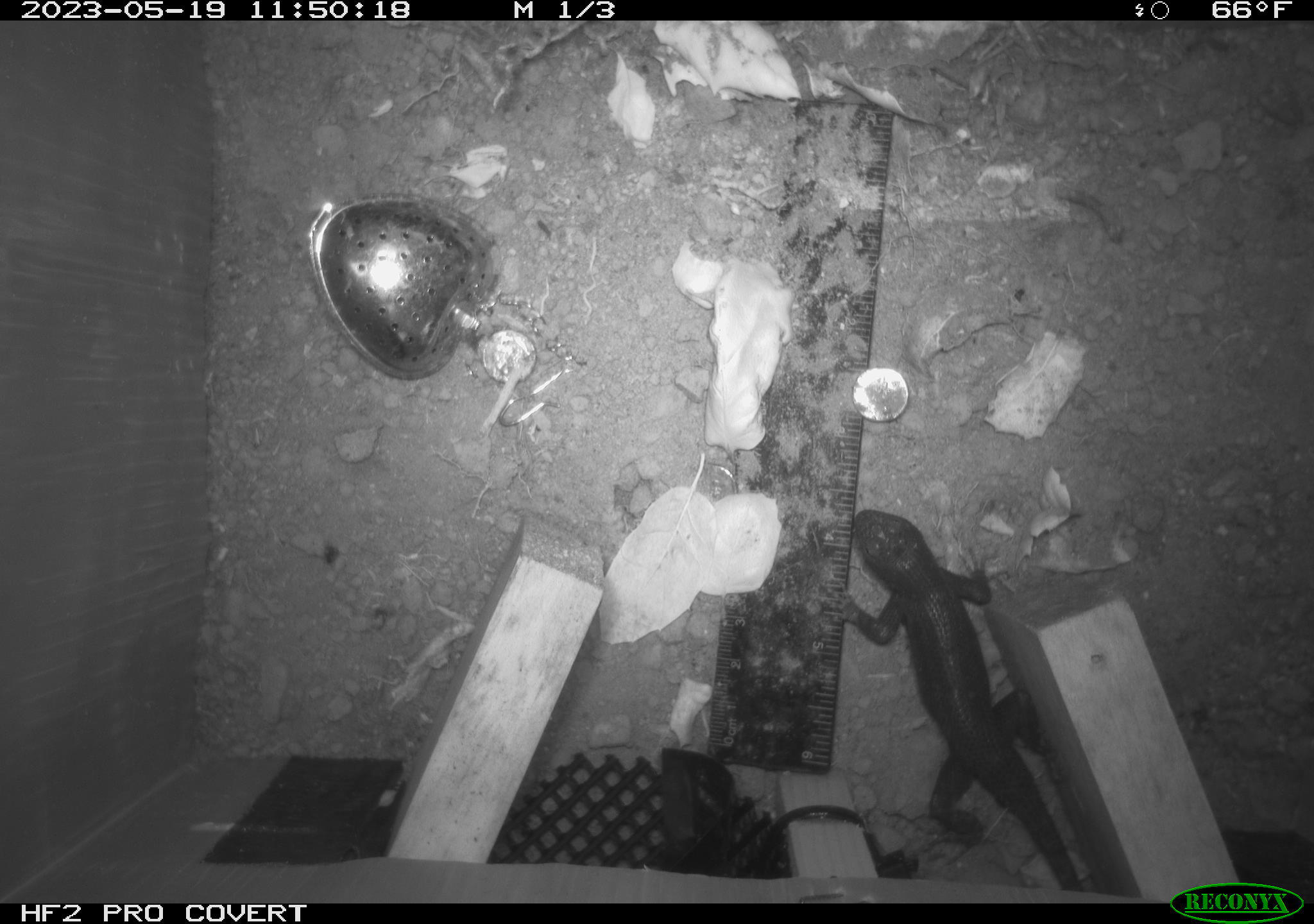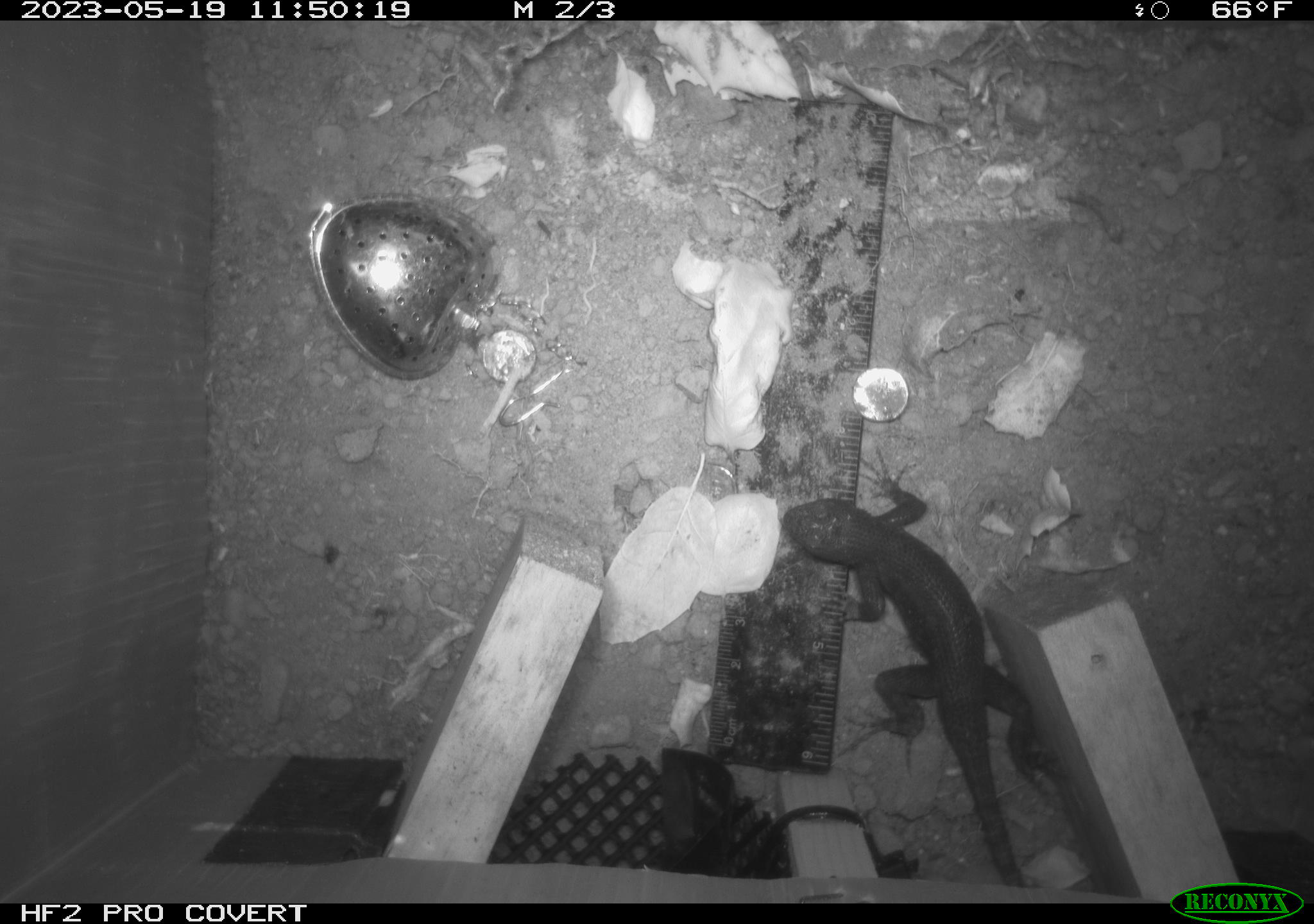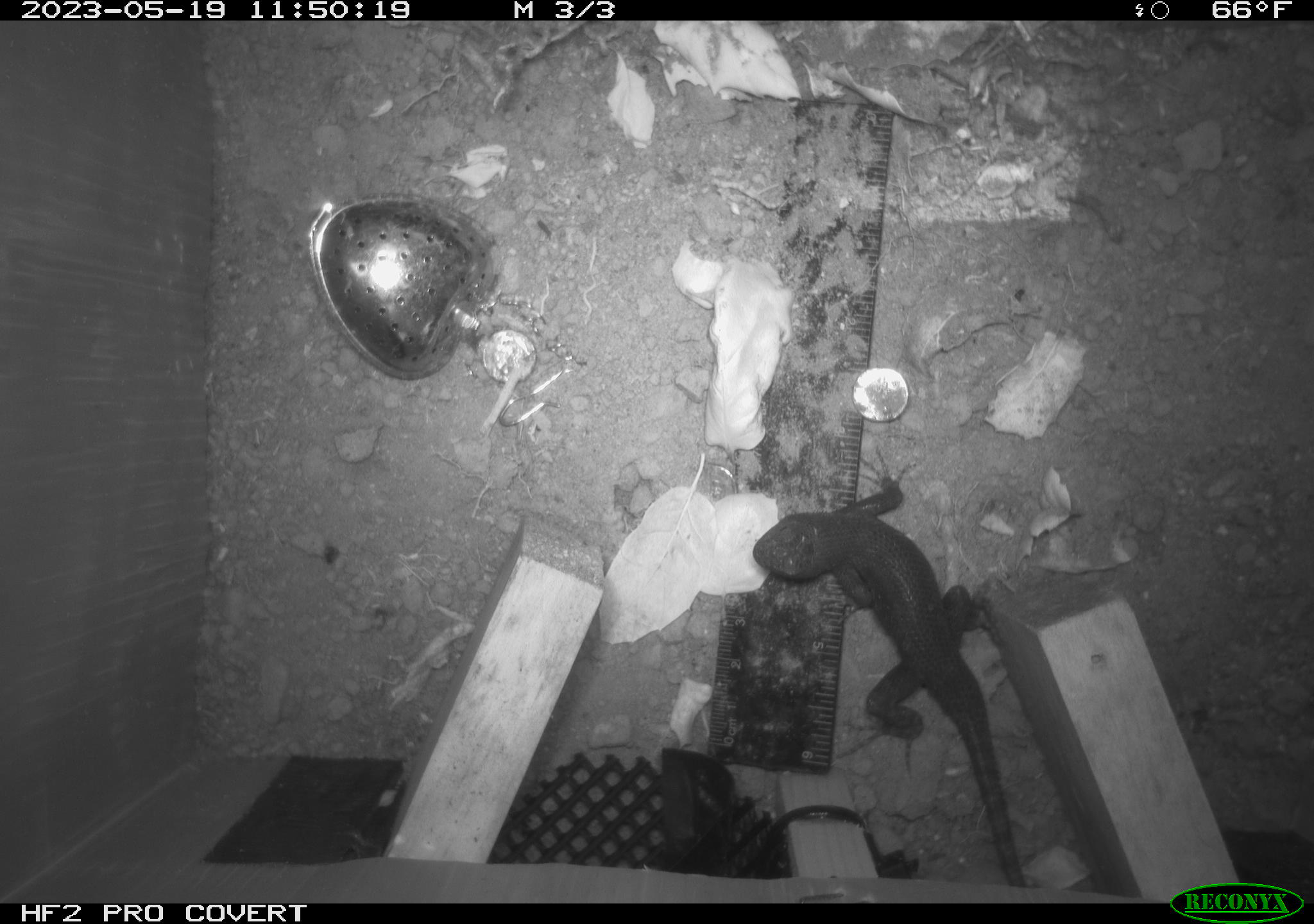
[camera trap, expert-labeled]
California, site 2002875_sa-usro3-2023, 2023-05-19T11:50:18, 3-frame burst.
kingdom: Animalia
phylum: Chordata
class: Reptilia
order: Squamata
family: Phrynosomatidae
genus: Sceloporus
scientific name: Sceloporus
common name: spiny lizards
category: sceloporus species